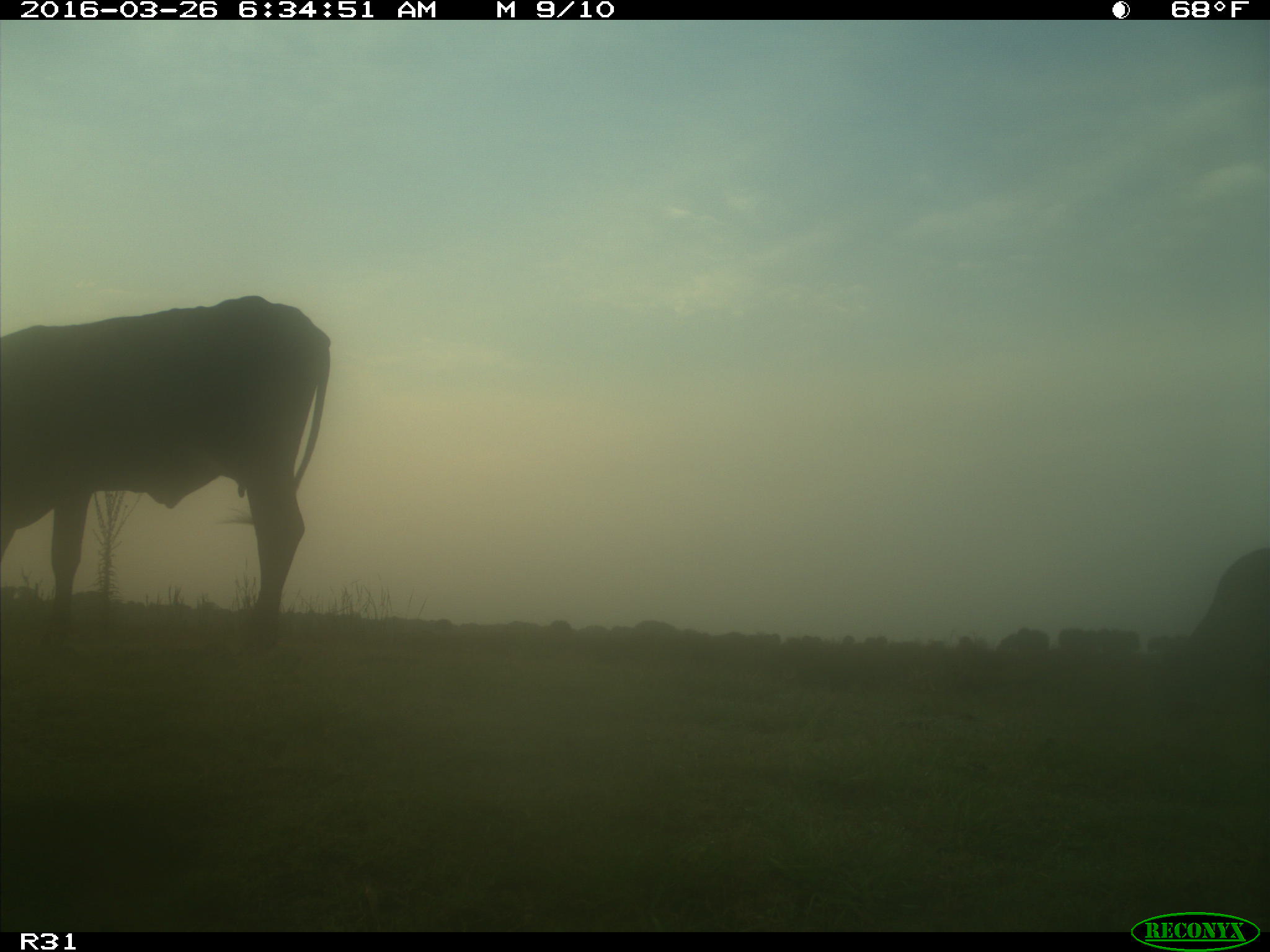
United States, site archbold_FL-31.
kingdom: Animalia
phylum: Chordata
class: Mammalia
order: Artiodactyla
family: Bovidae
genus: Bos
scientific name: Bos taurus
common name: domestic cow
Bos taurus (domestic cow).